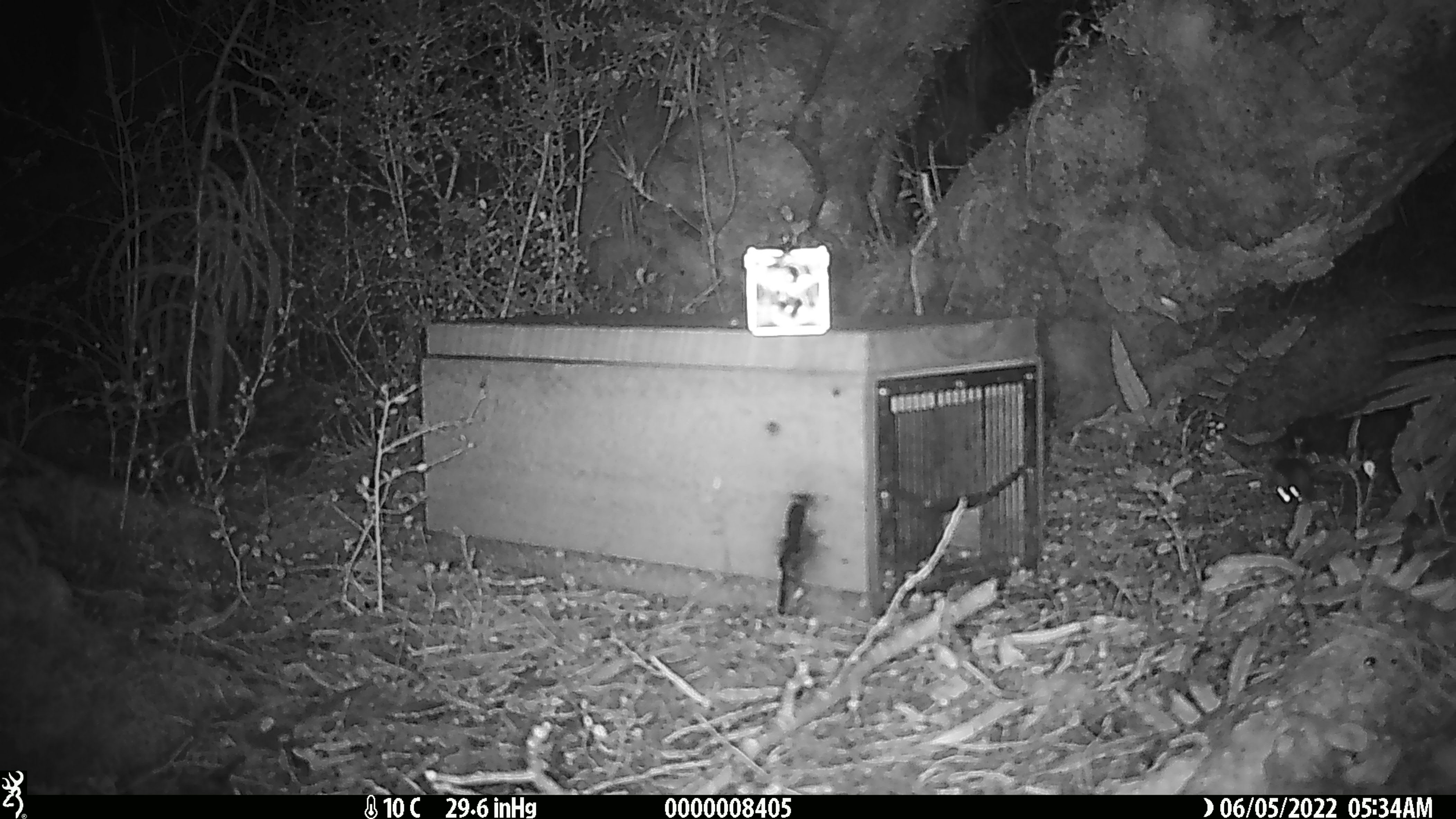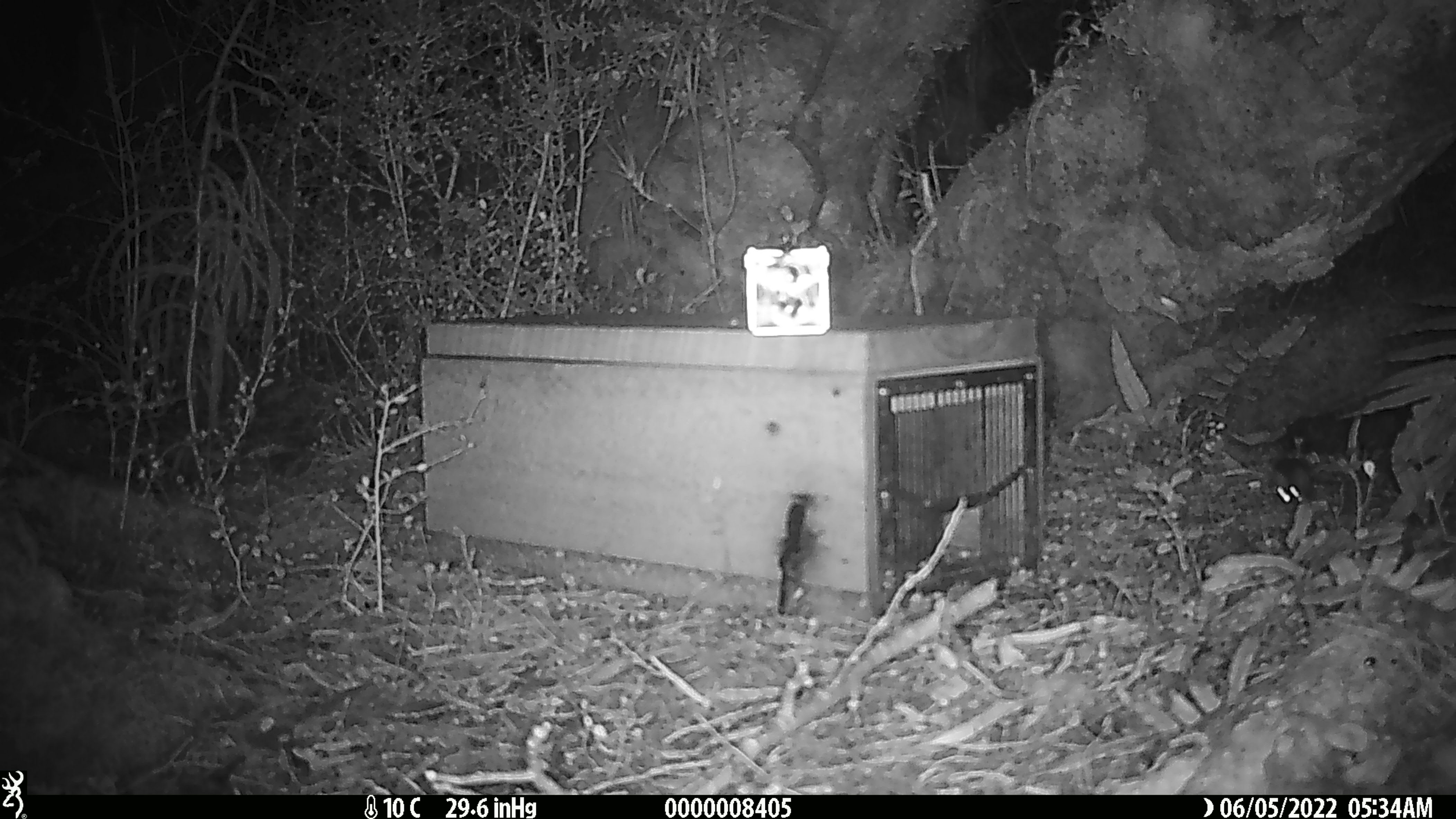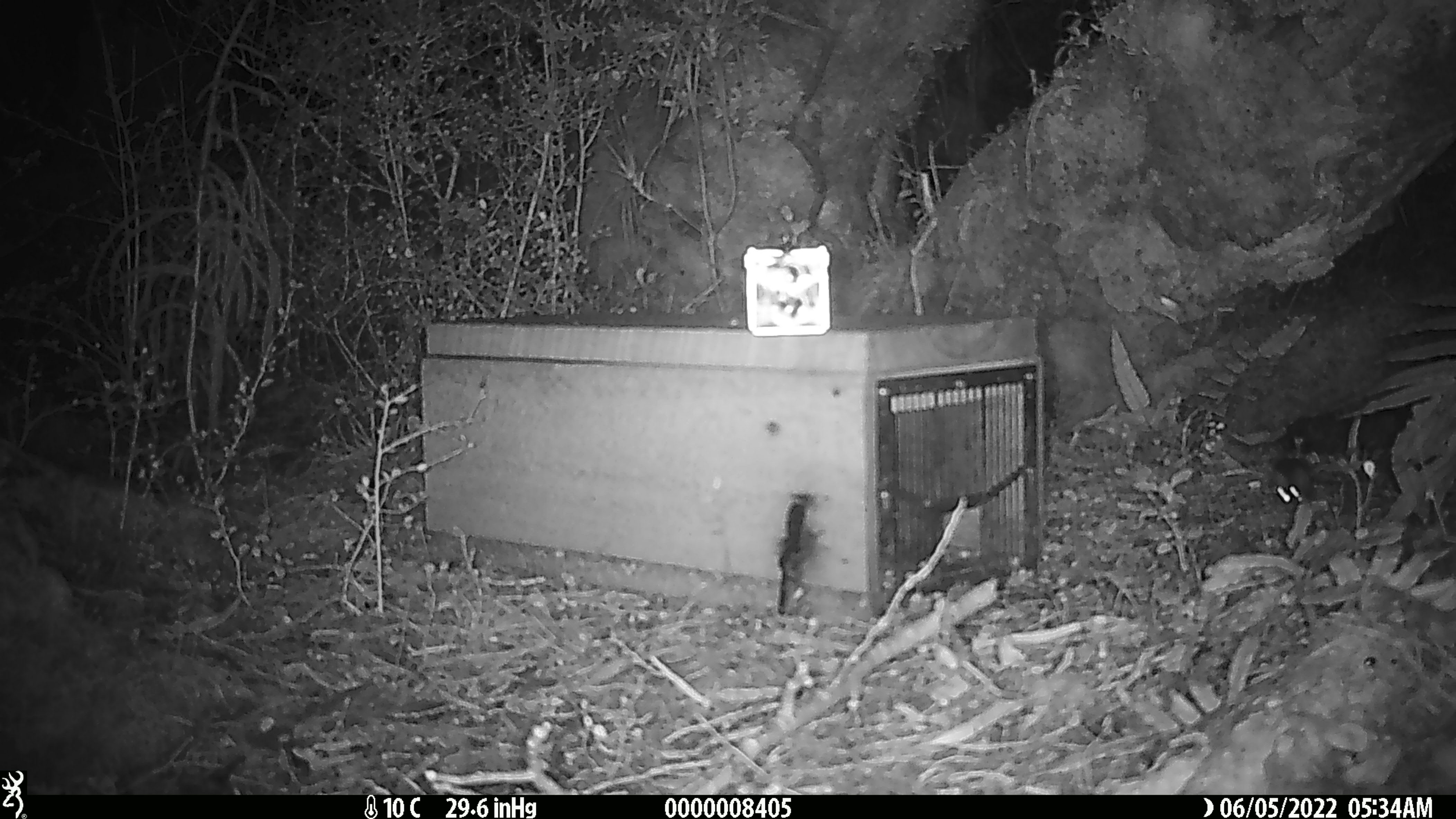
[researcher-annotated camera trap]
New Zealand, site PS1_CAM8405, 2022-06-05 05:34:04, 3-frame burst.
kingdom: Animalia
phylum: Chordata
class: Mammalia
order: Rodentia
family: Muridae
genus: Mus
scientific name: Mus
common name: mouse